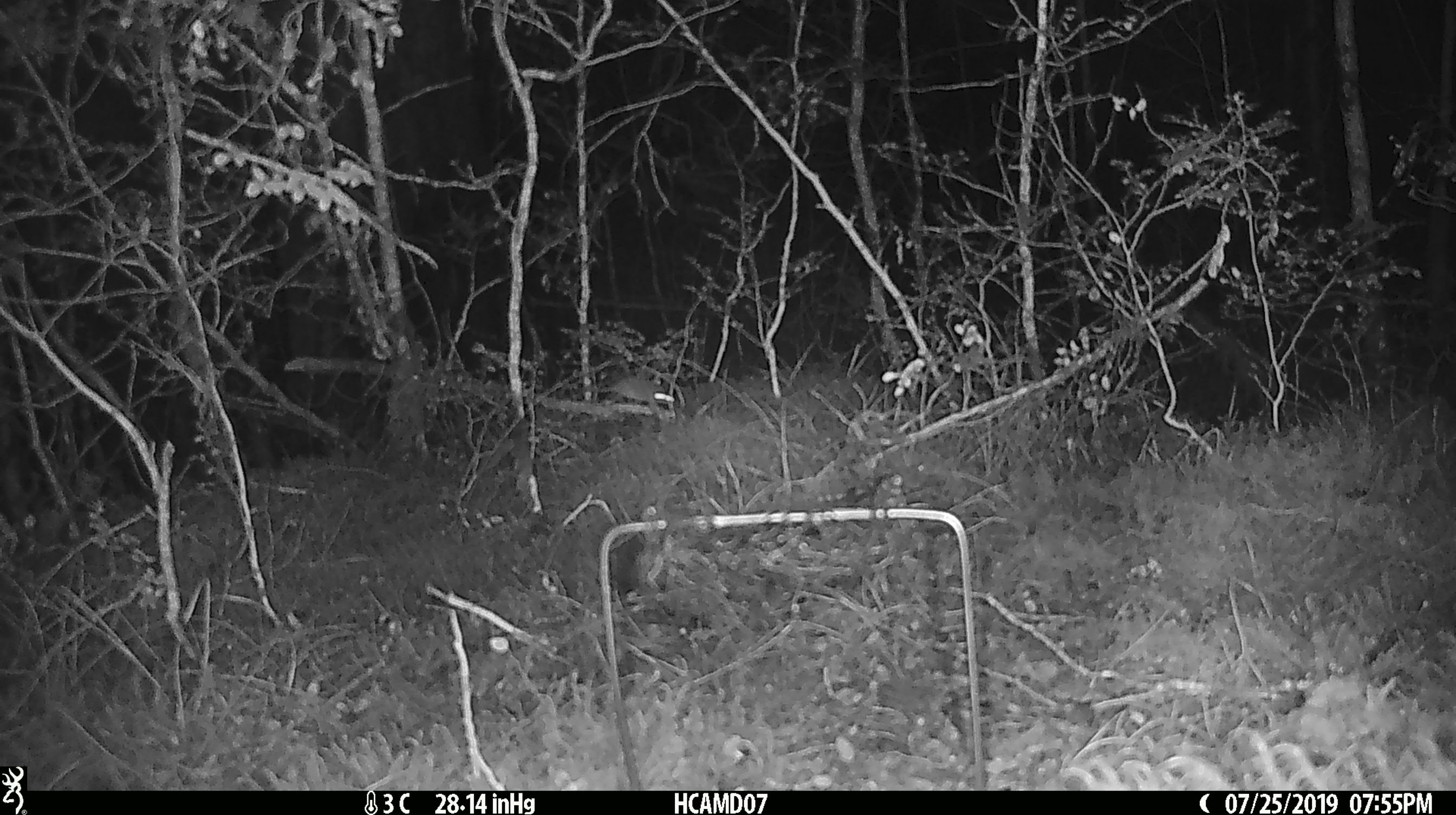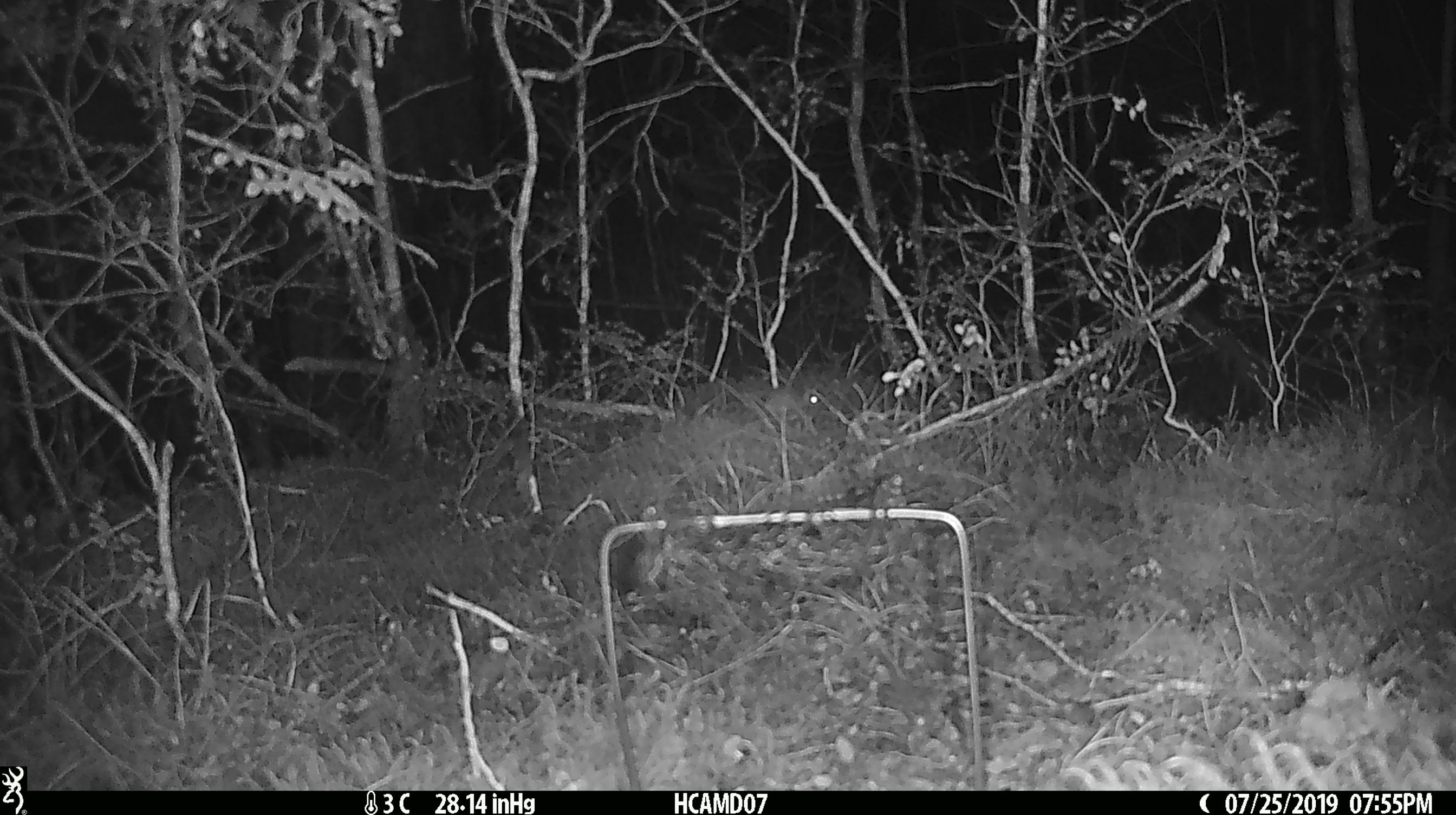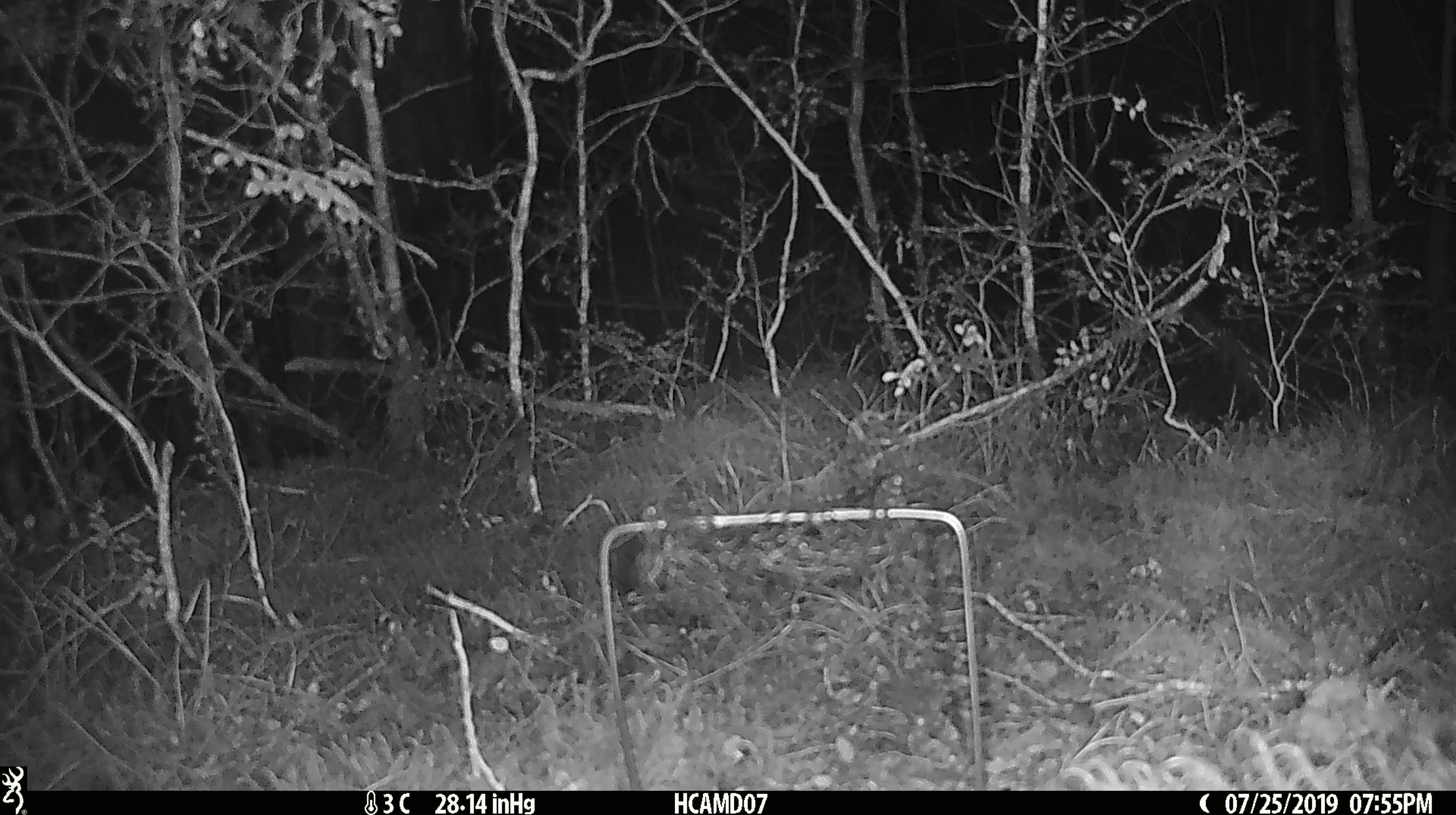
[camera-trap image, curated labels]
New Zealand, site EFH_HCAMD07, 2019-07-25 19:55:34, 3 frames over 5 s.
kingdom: Animalia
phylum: Chordata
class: Mammalia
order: Rodentia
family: Muridae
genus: Mus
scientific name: Mus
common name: mouse